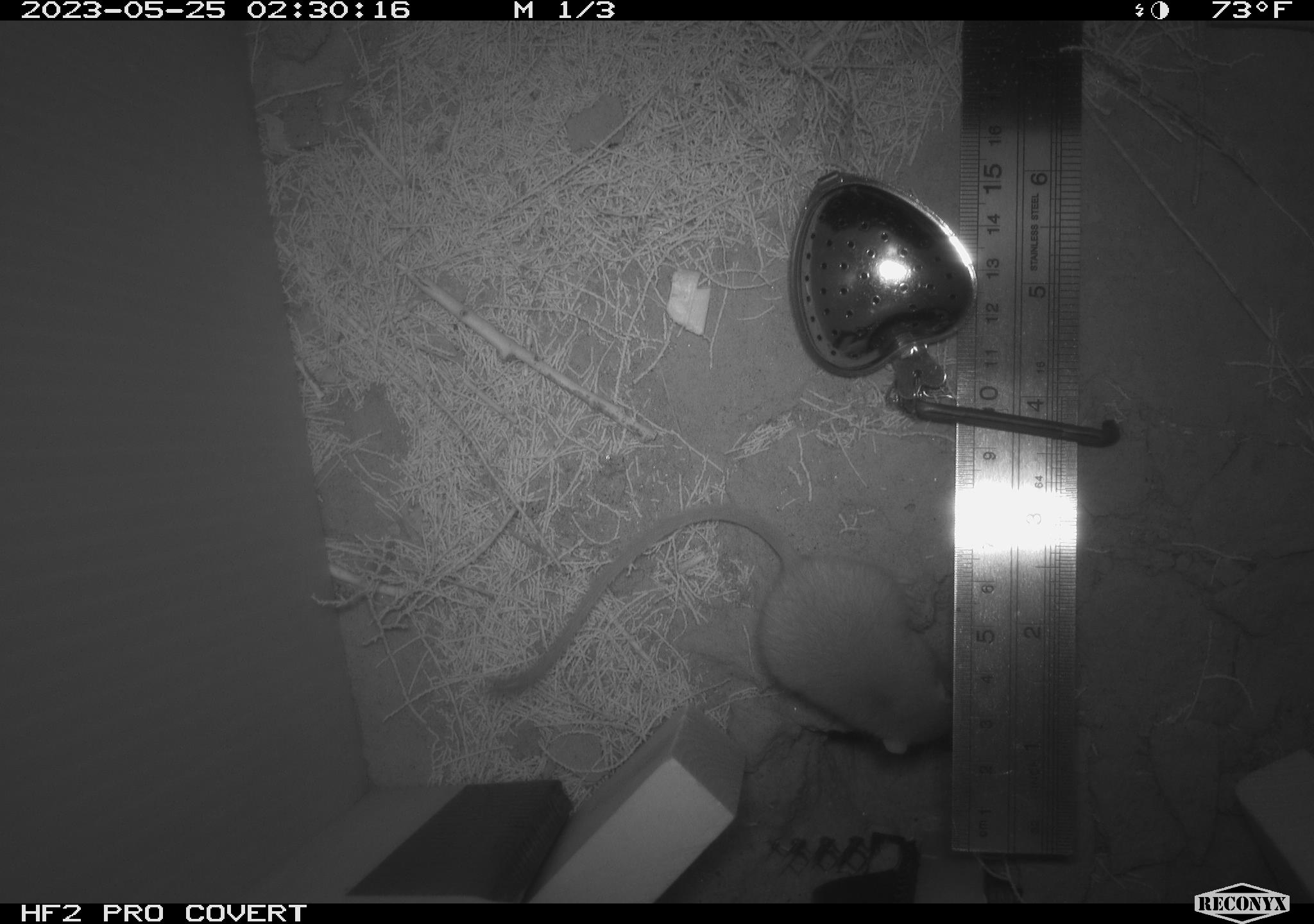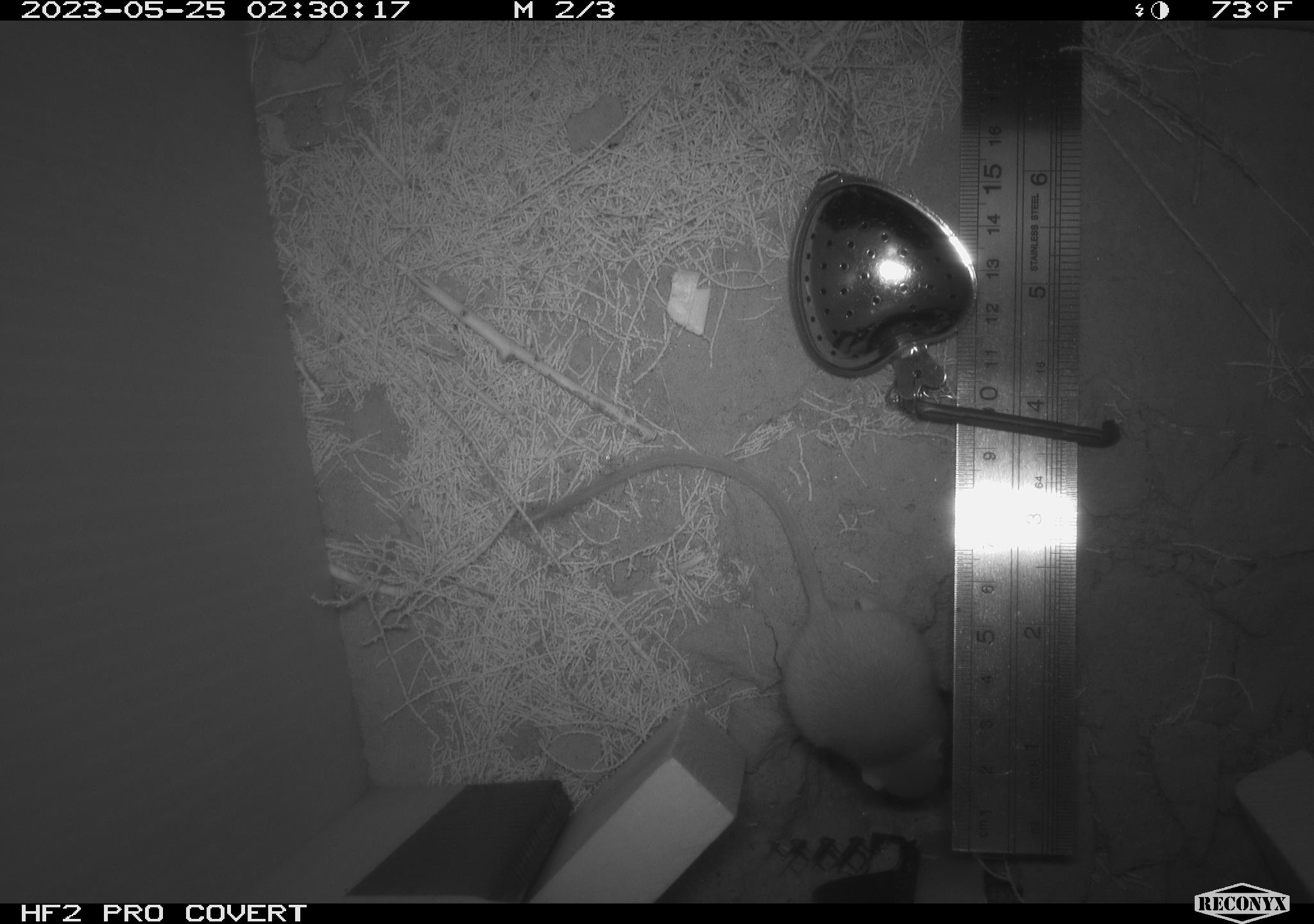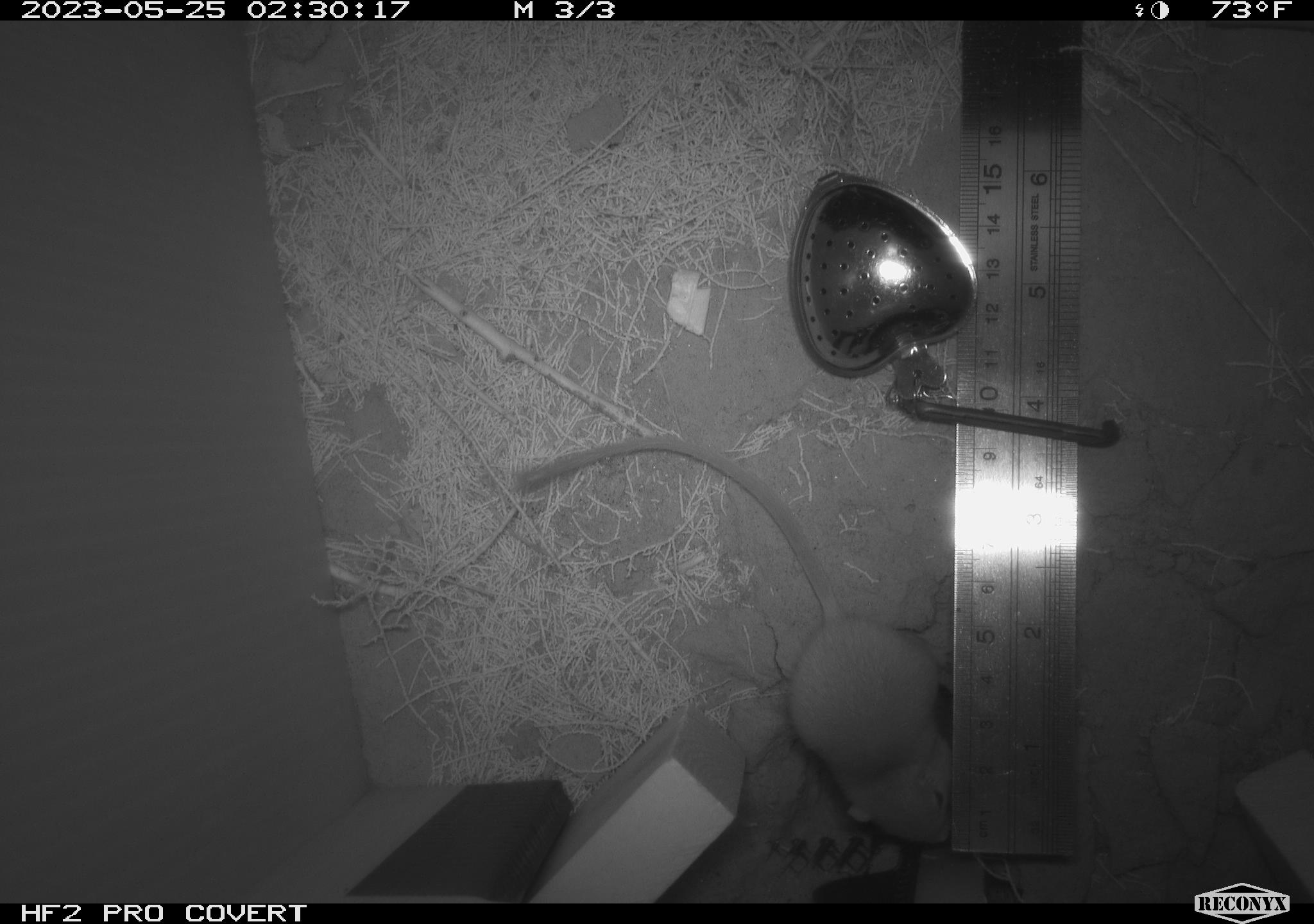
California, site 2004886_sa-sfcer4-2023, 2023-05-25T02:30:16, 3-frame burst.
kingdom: Animalia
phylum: Chordata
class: Mammalia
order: Rodentia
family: Heteromyidae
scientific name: Heteromyidae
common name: kangaroo rats and pocket mice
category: heteromyidae family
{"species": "heteromyidae family (kangaroo rats and pocket mice) (Heteromyidae)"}